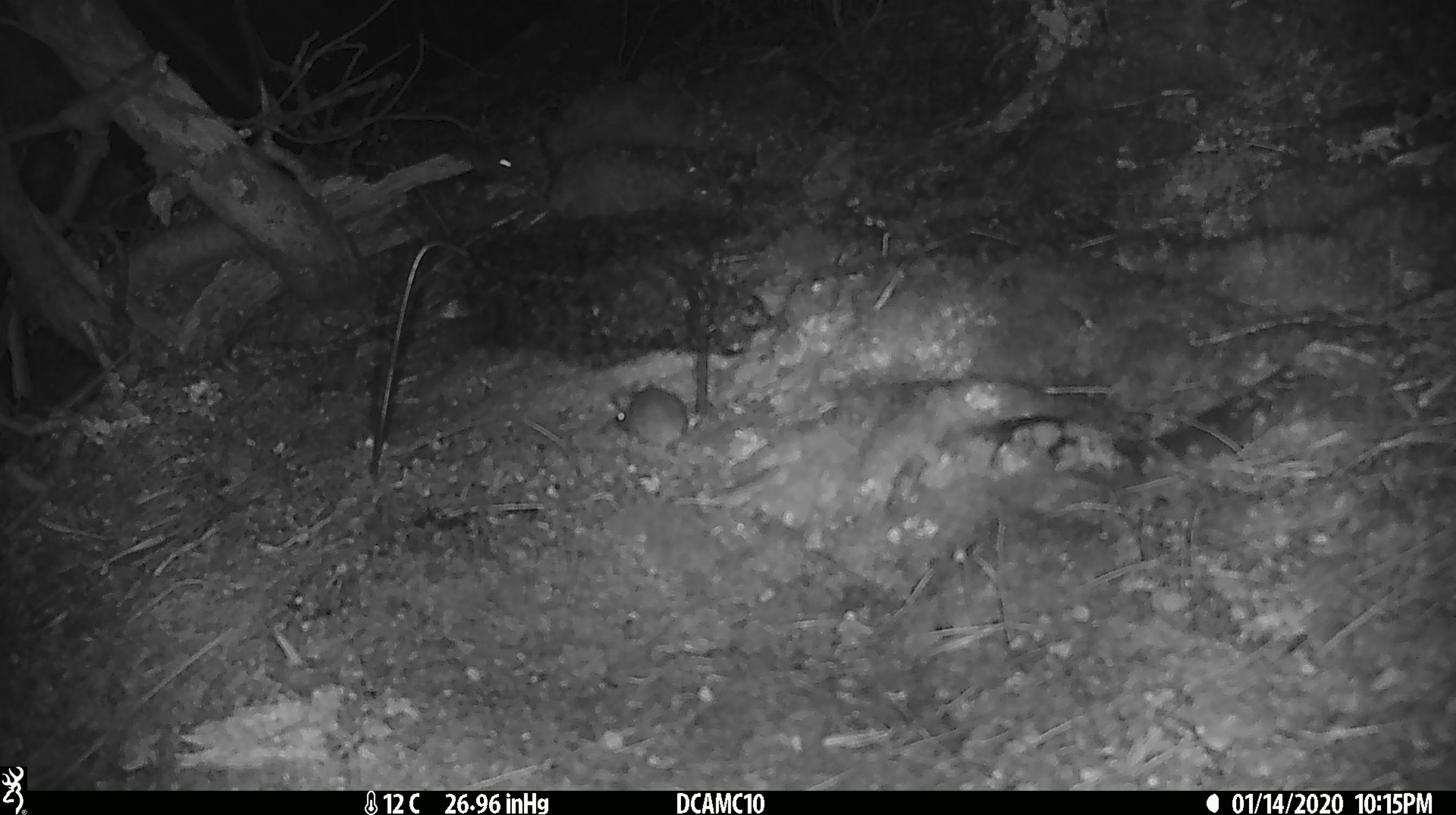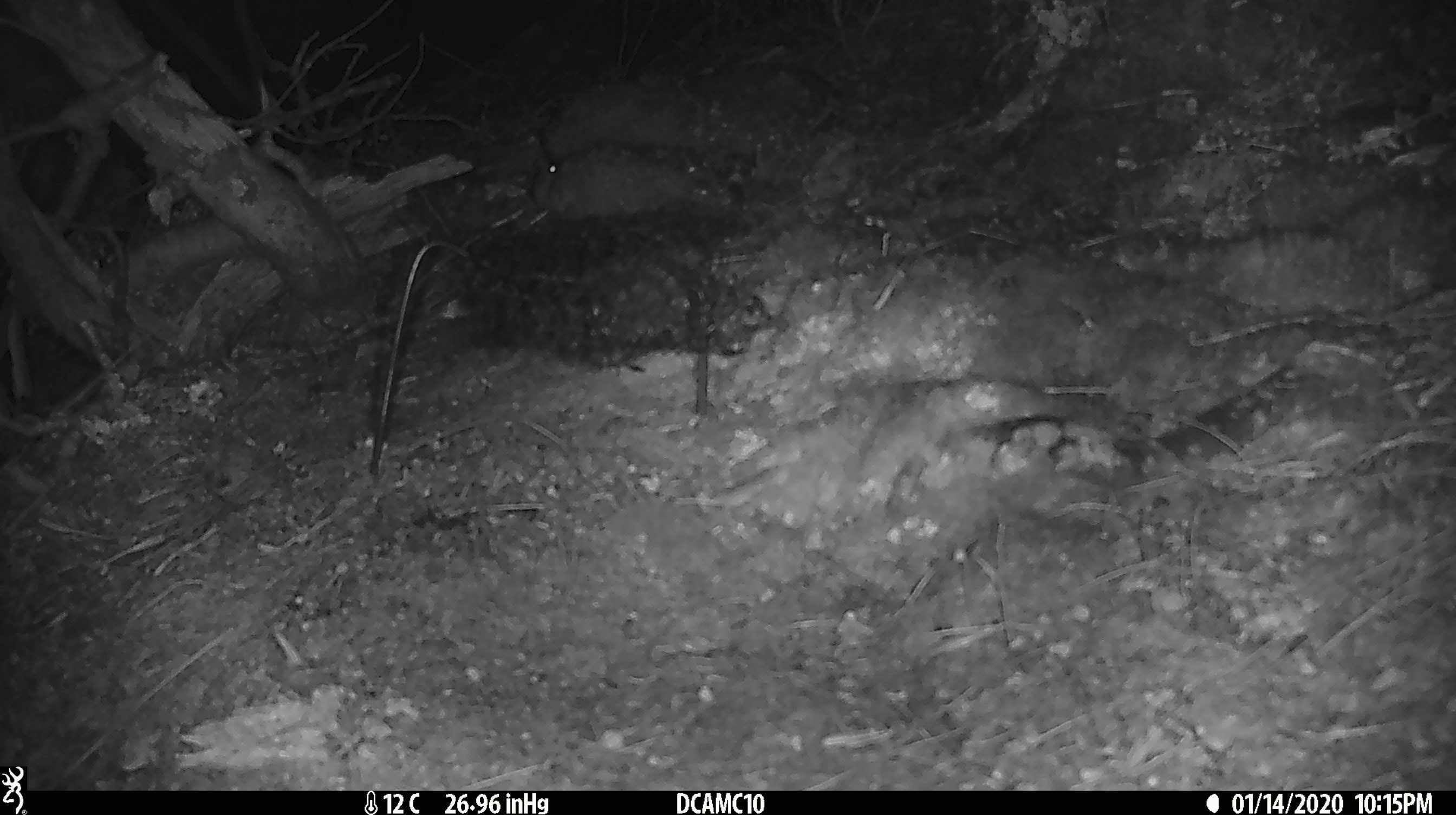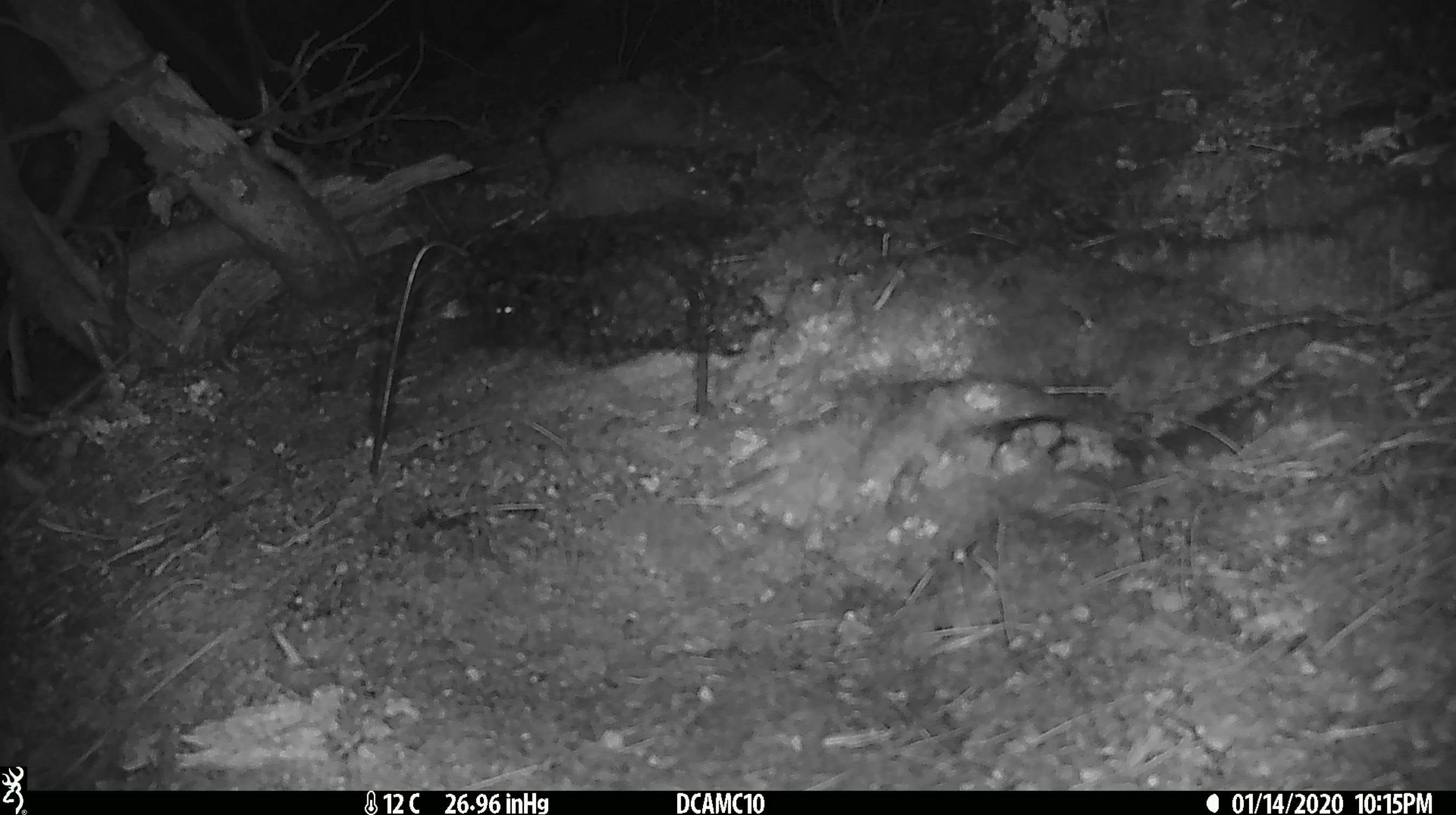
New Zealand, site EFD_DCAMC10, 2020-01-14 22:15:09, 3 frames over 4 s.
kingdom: Animalia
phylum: Chordata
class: Mammalia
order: Rodentia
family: Muridae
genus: Mus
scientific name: Mus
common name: mouse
Mouse (Mus).